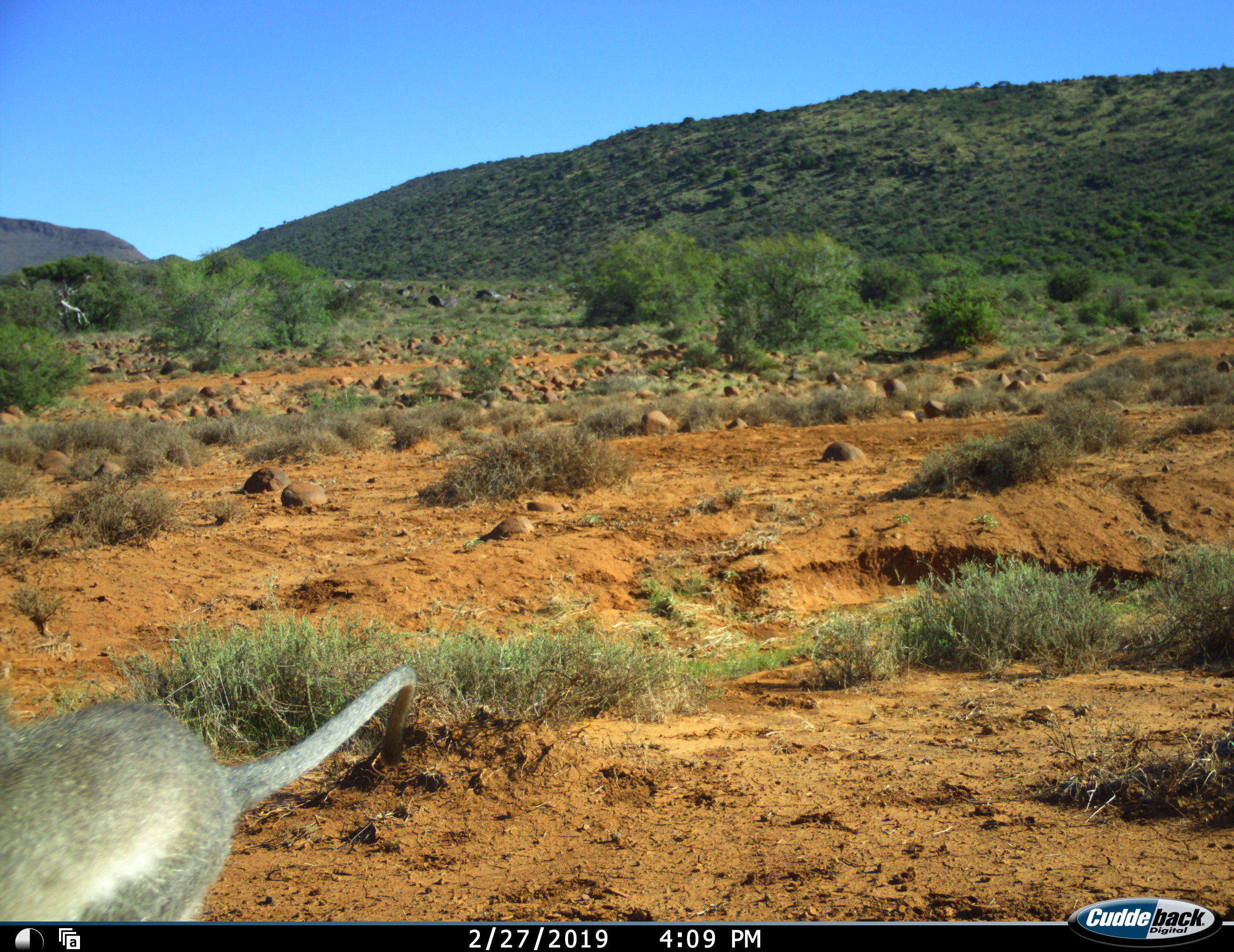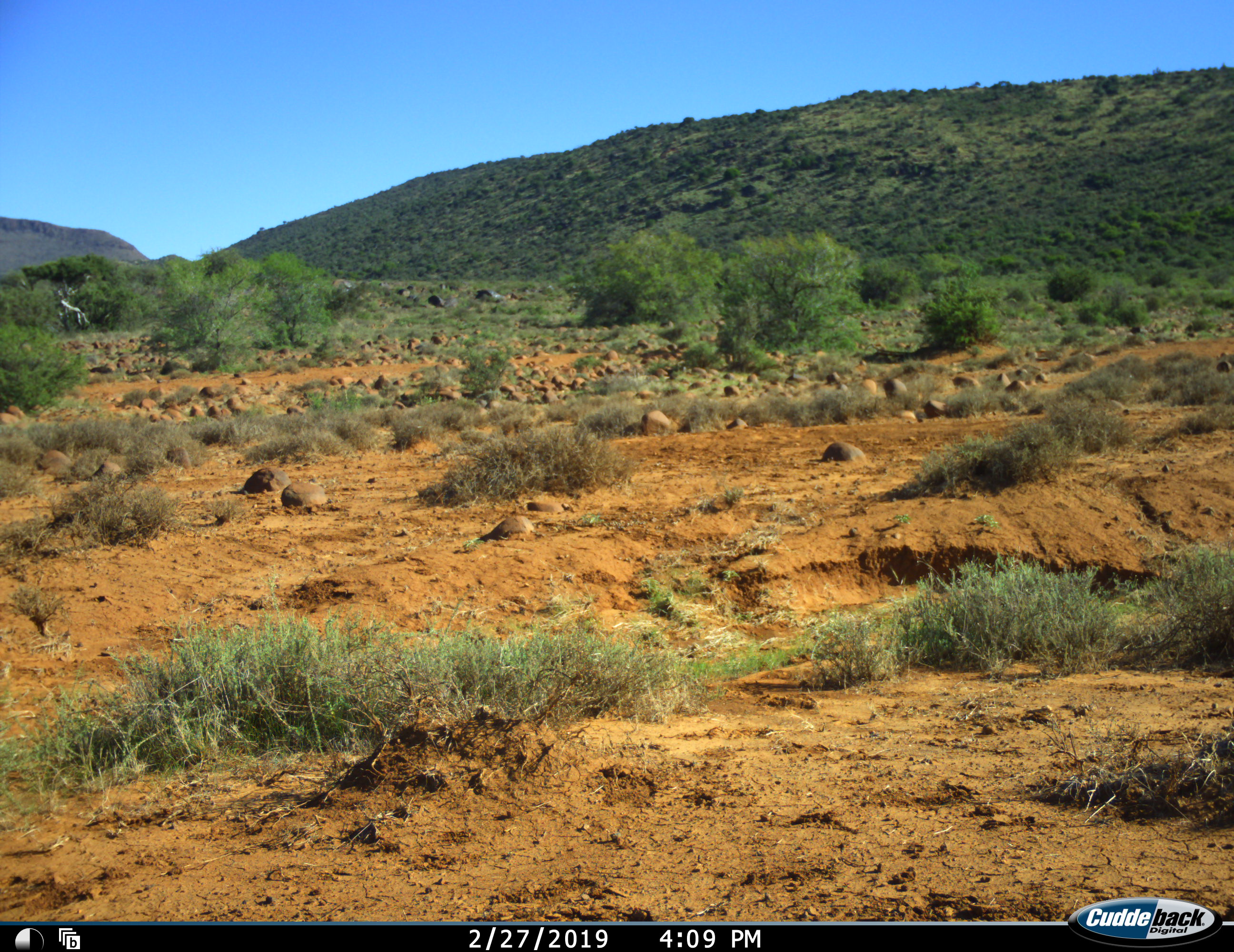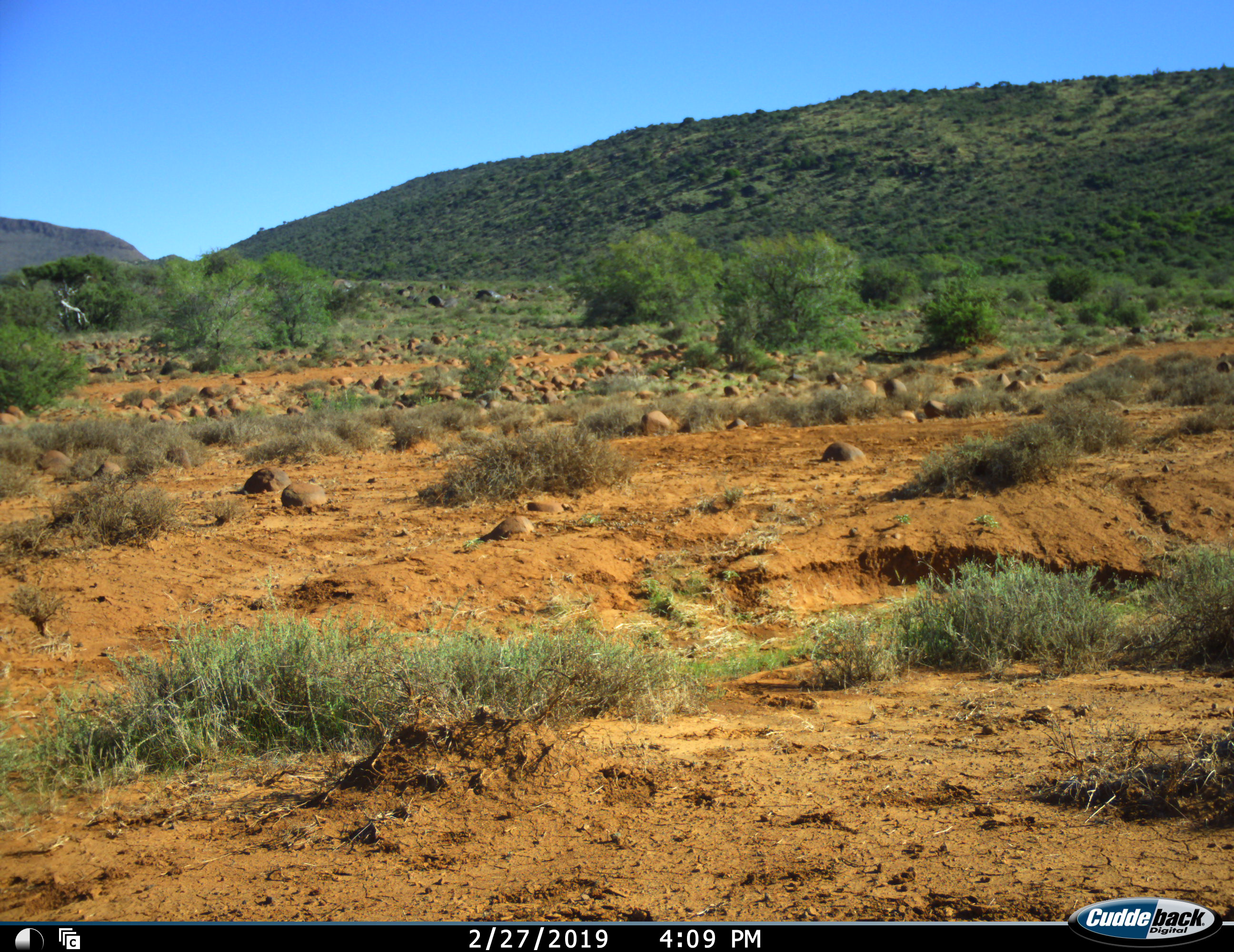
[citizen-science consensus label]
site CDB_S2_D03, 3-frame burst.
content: unidentified animal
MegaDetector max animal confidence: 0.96